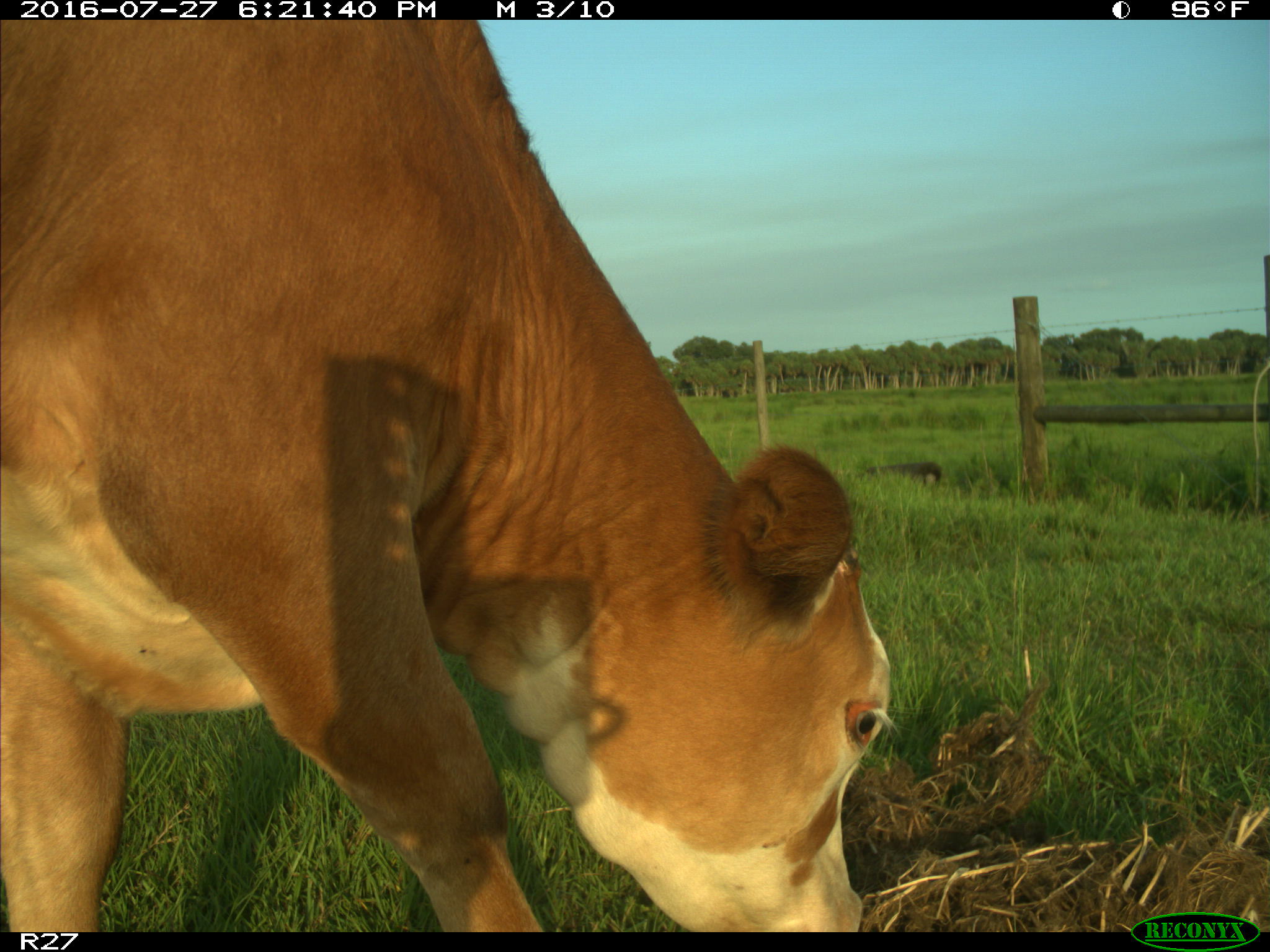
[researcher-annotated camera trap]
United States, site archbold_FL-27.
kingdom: Animalia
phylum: Chordata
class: Mammalia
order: Artiodactyla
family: Bovidae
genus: Bos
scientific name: Bos taurus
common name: domestic cow